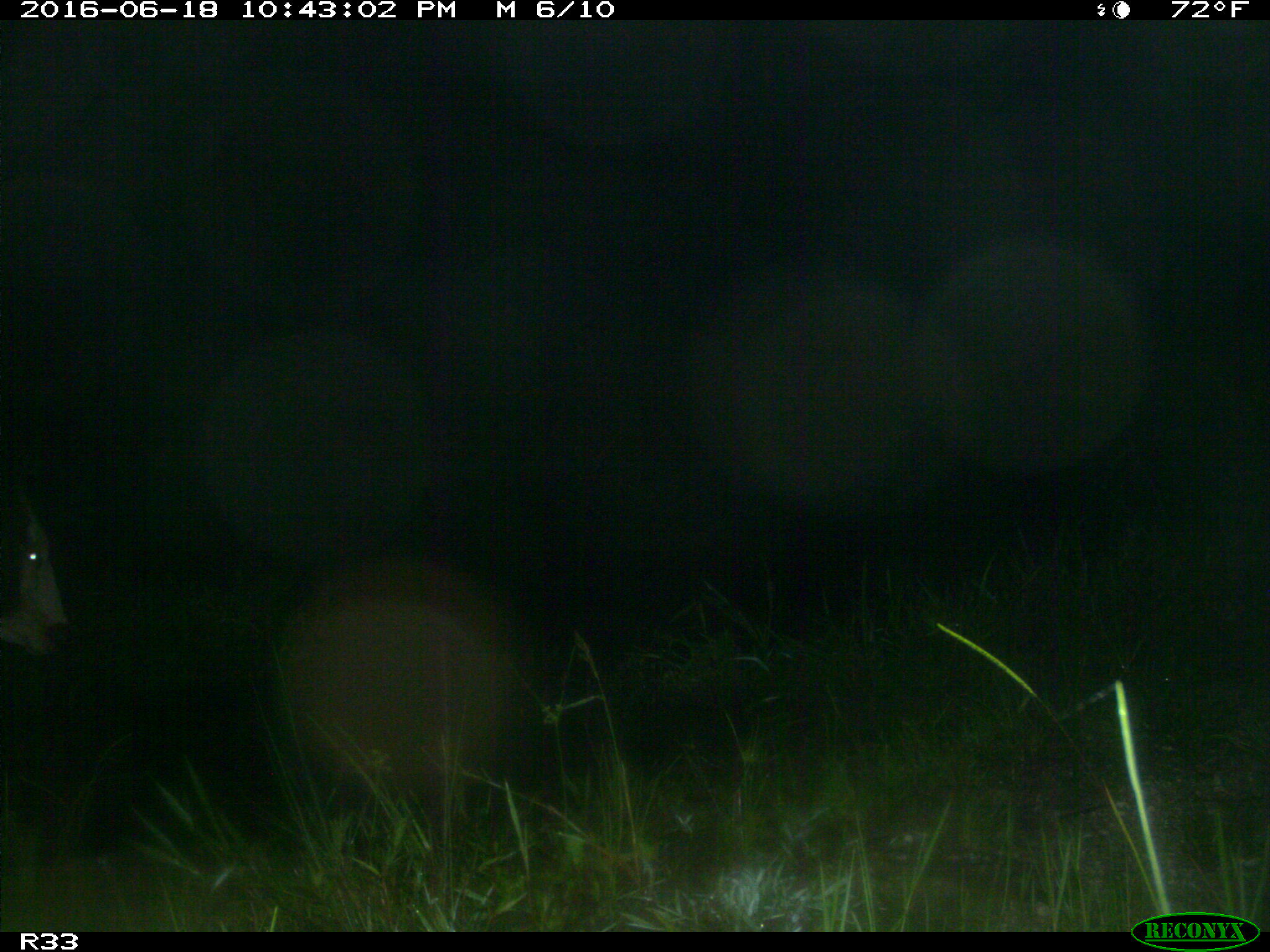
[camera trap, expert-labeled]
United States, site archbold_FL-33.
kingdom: Animalia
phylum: Chordata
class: Mammalia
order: Artiodactyla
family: Bovidae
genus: Bos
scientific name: Bos taurus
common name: domestic cow